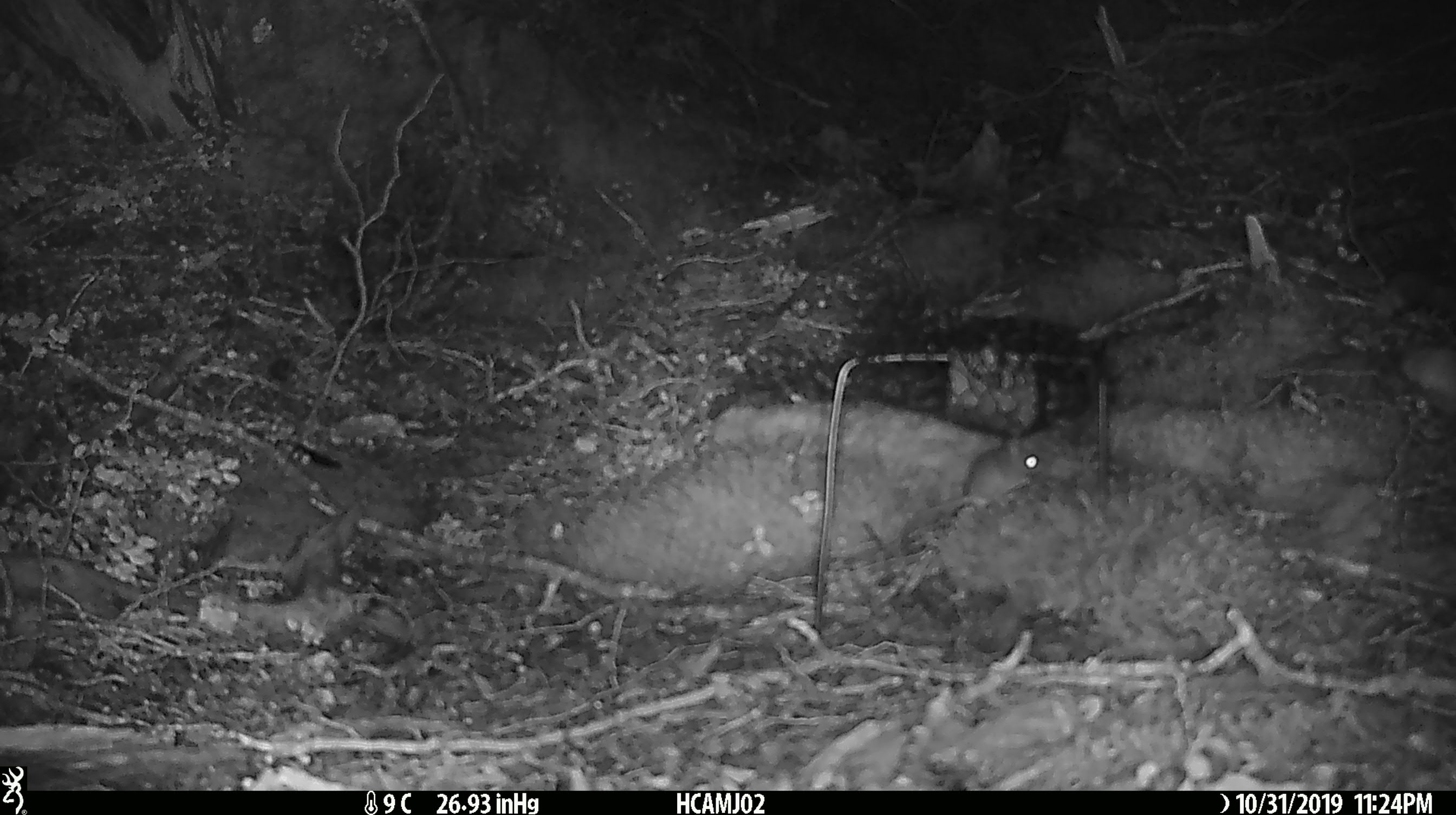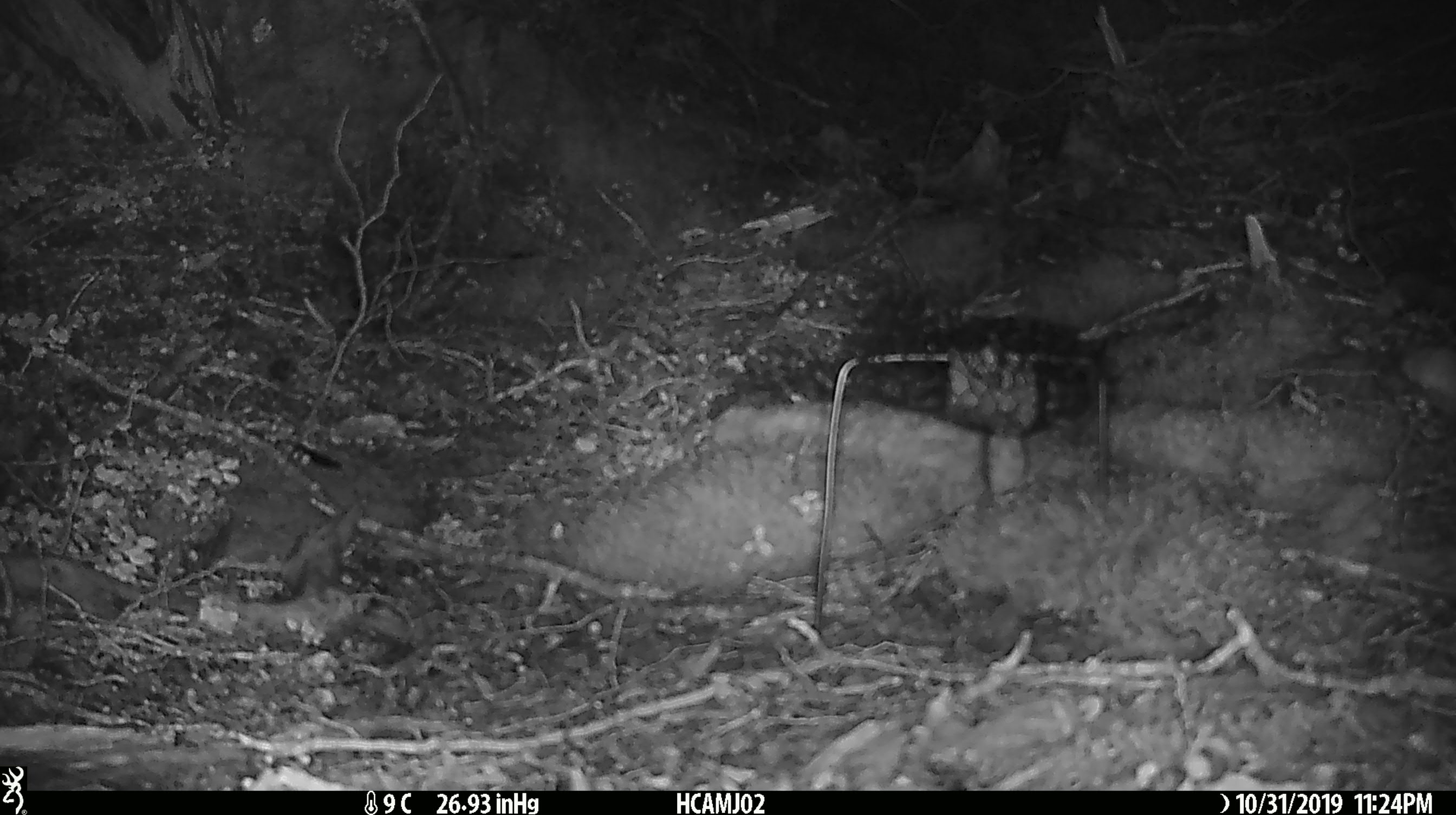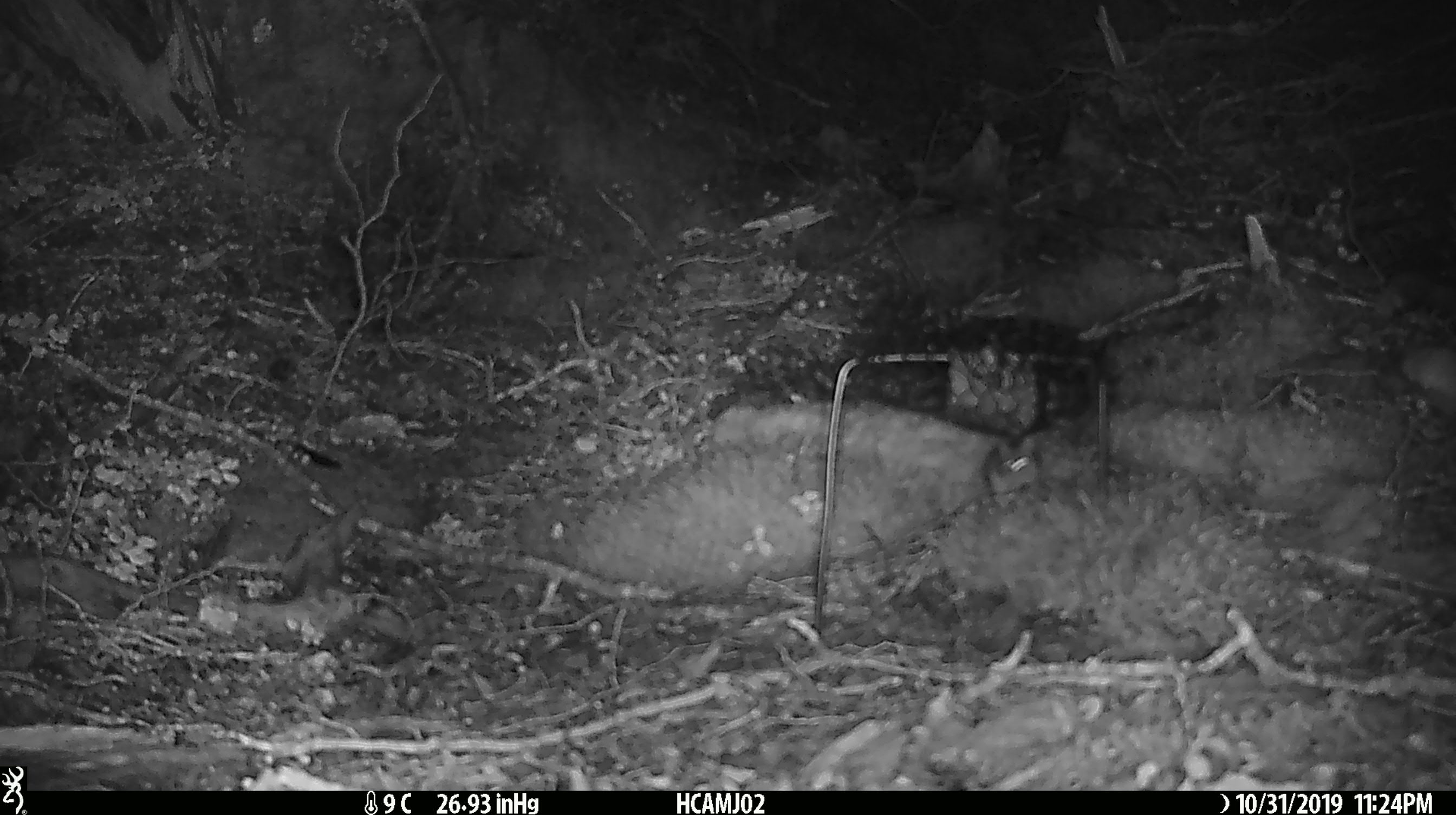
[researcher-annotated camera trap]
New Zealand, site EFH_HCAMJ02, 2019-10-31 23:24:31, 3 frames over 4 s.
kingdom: Animalia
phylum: Chordata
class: Mammalia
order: Rodentia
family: Muridae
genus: Mus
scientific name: Mus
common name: mouse